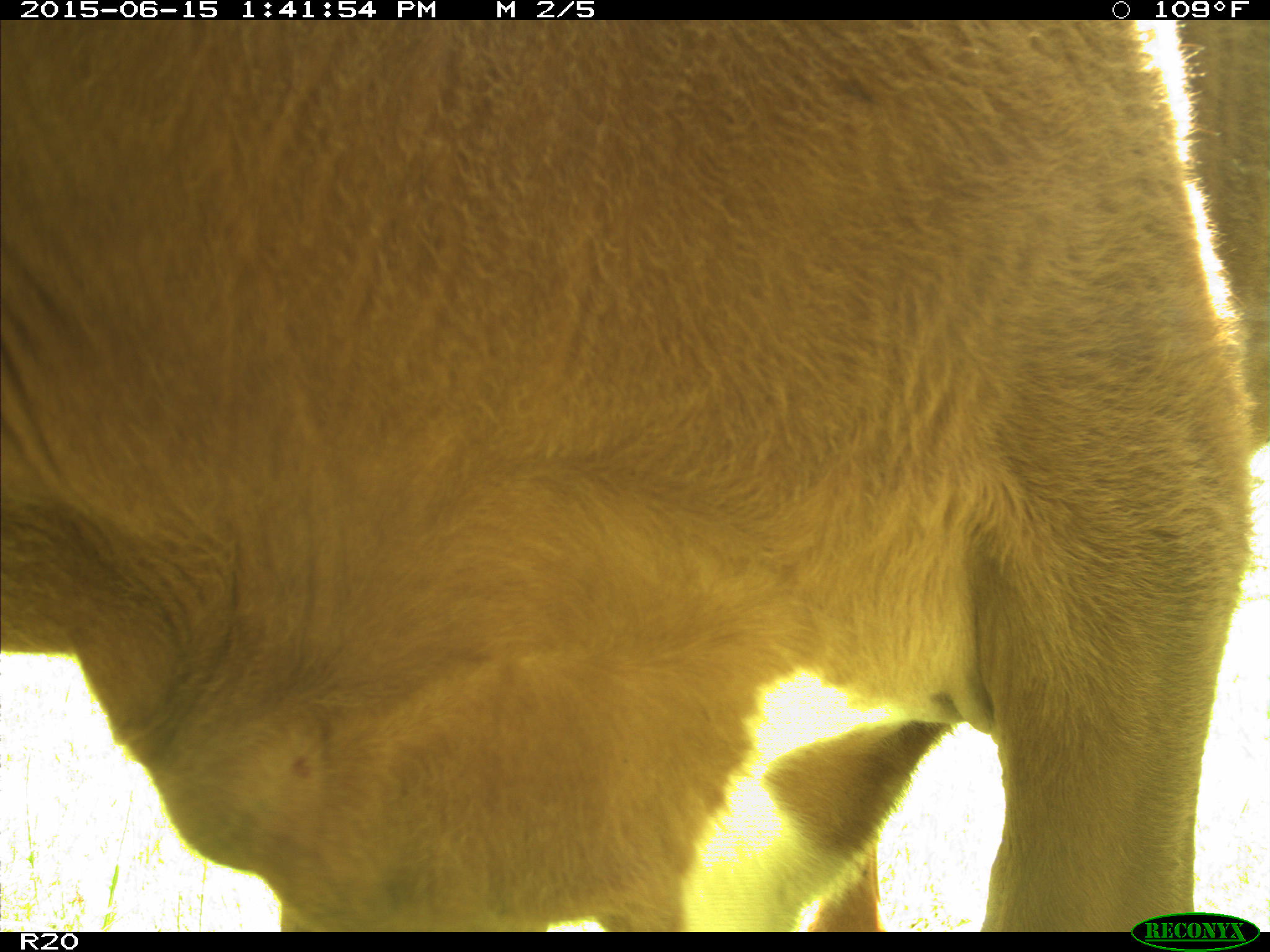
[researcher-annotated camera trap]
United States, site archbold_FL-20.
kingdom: Animalia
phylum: Chordata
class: Mammalia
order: Artiodactyla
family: Bovidae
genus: Bos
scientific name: Bos taurus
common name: domestic cow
Bos taurus (domestic cow).